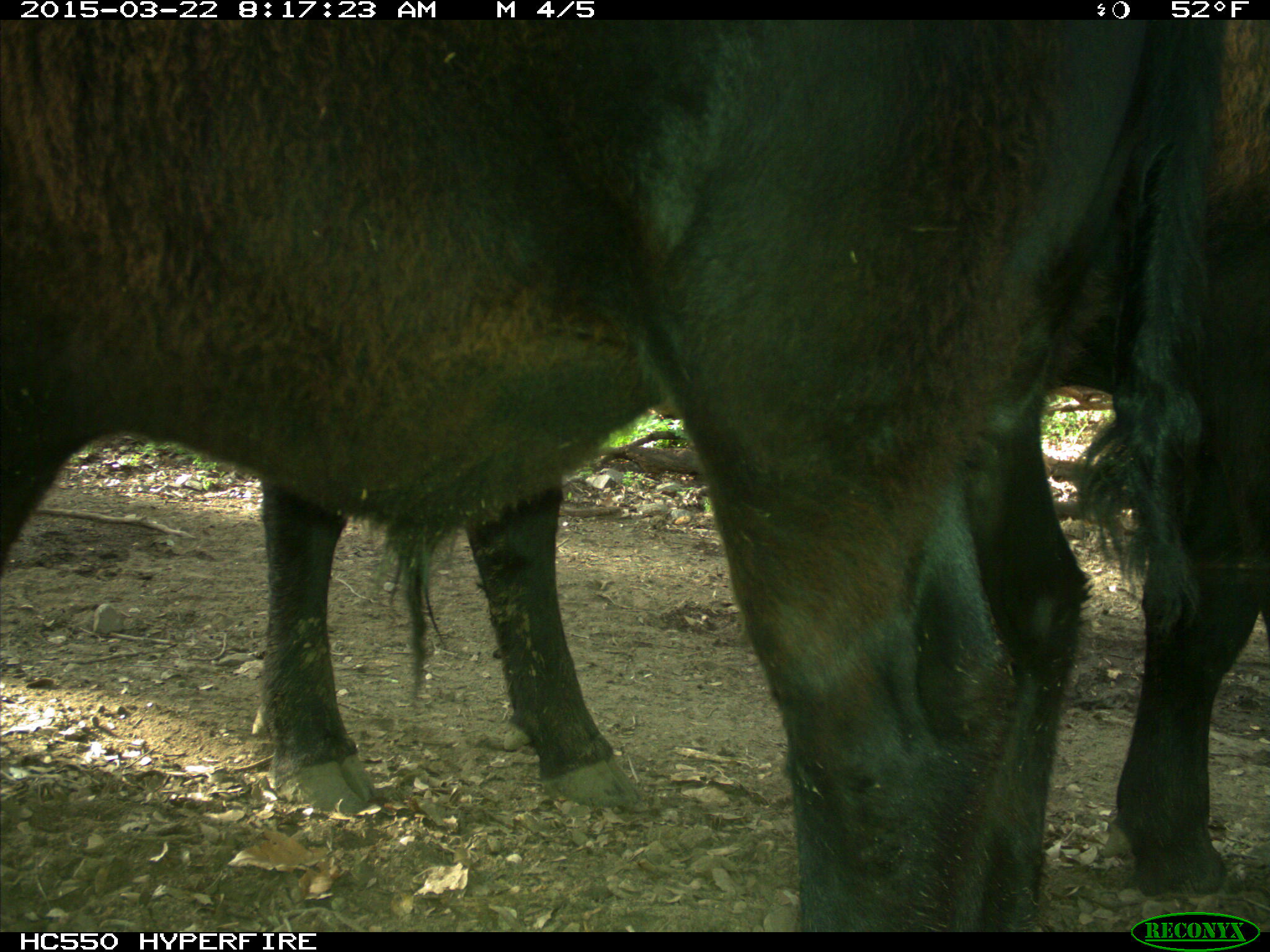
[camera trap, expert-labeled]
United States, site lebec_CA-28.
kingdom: Animalia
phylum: Chordata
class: Mammalia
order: Artiodactyla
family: Bovidae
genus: Bos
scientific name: Bos taurus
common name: domestic cow